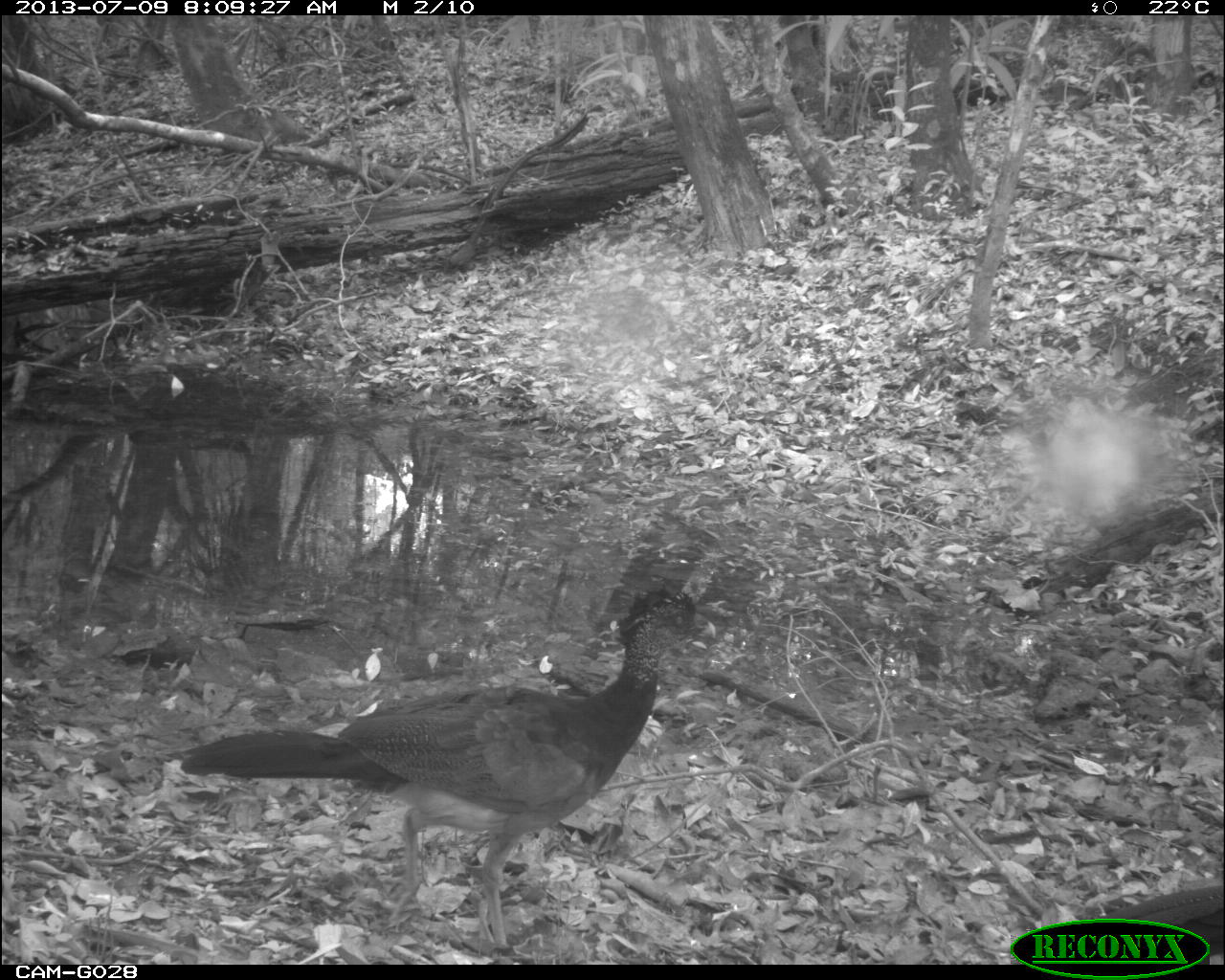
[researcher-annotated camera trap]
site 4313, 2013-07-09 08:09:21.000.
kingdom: Animalia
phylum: Chordata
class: Aves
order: Galliformes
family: Cracidae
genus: Crax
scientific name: Crax rubra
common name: great curassow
Crax rubra (great curassow), count 3.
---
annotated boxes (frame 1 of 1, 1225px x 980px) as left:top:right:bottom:
crax rubra: 178:579:715:955; 1091:884:1224:965